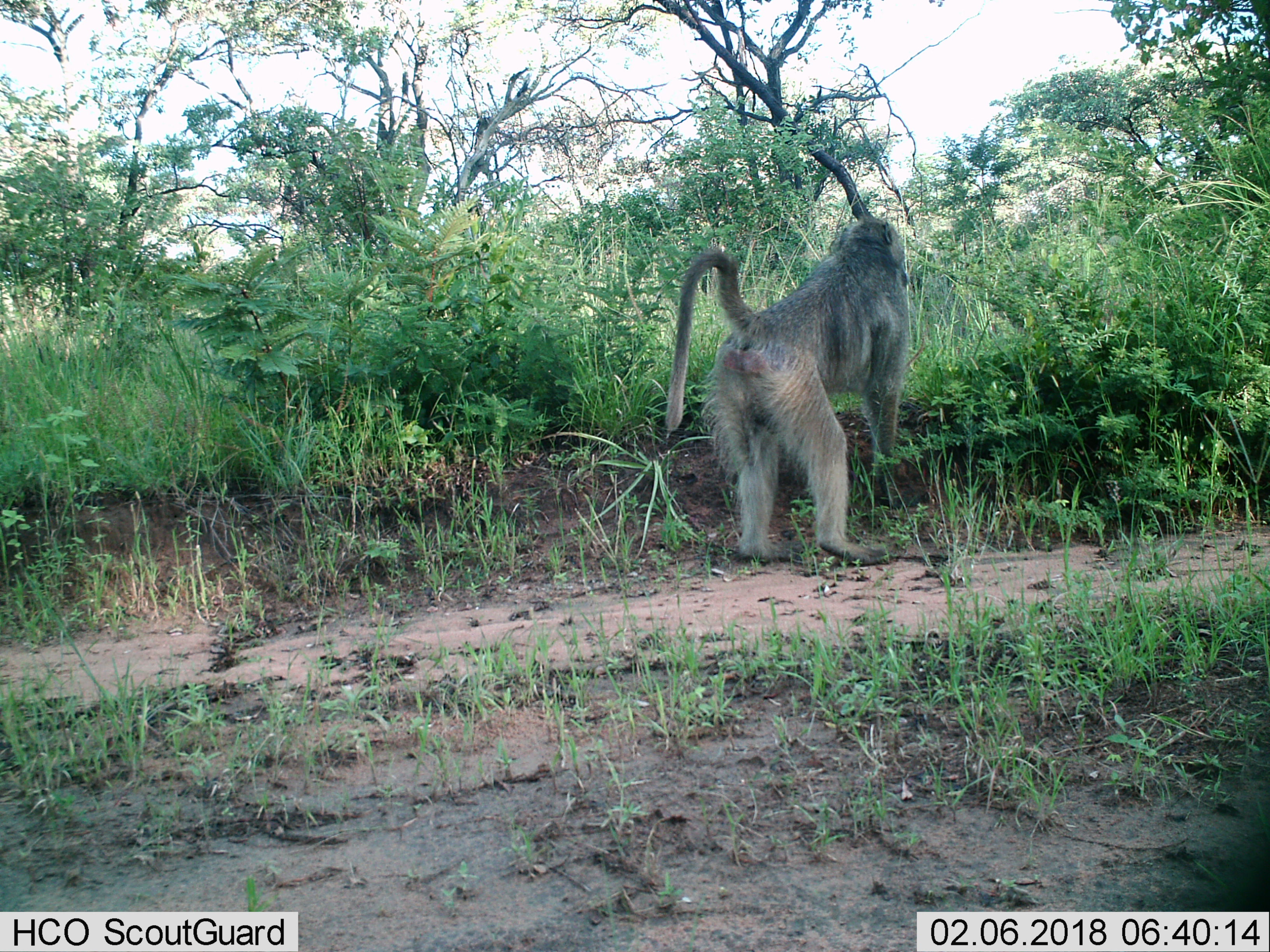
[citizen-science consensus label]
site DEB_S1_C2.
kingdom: Animalia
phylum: Chordata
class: Mammalia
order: Primates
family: Cercopithecidae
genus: Papio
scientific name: Papio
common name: baboon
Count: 1.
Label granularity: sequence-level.